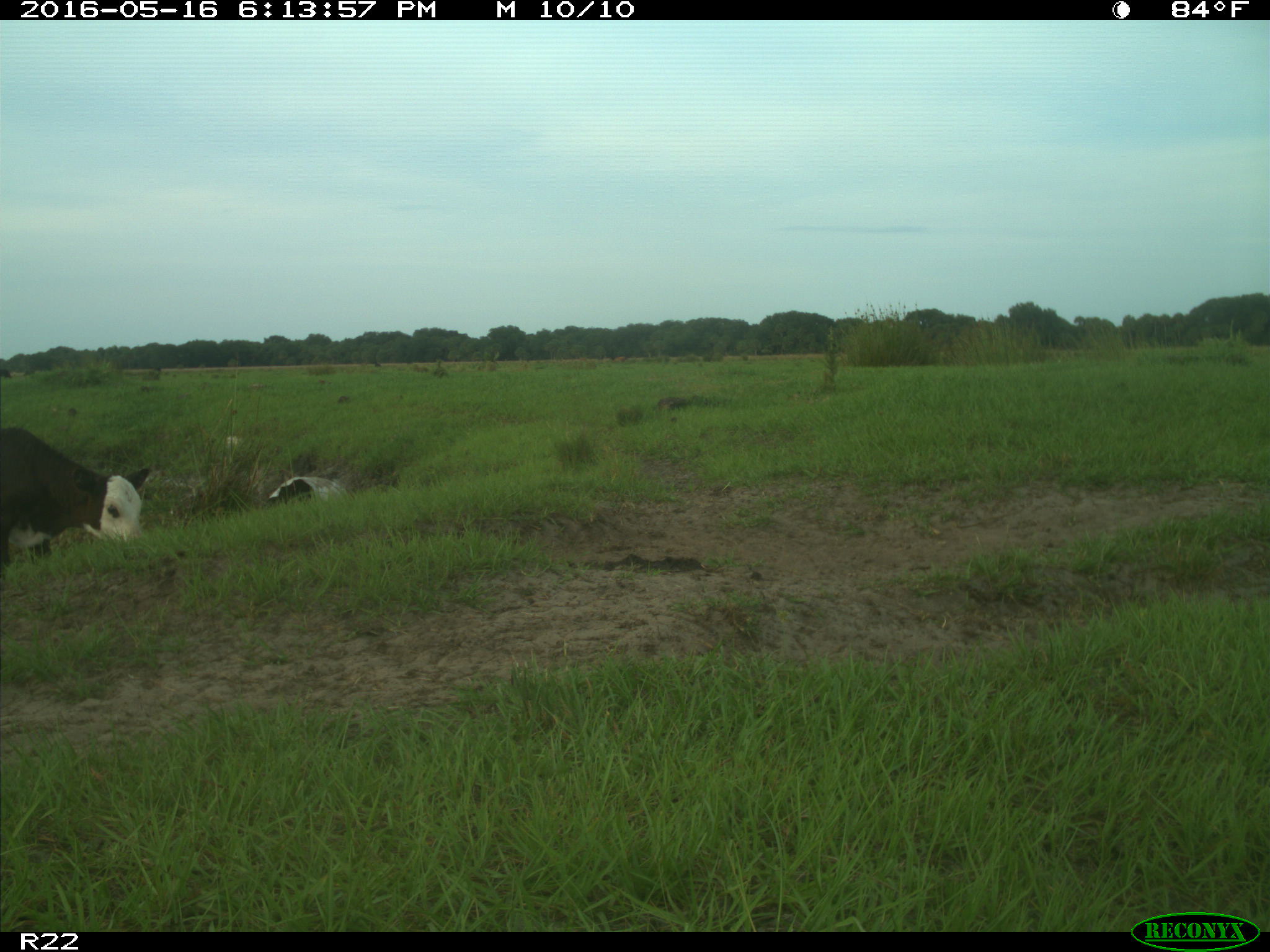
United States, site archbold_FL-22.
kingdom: Animalia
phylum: Chordata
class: Mammalia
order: Artiodactyla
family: Bovidae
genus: Bos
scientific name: Bos taurus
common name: domestic cow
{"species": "Bos taurus (domestic cow)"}